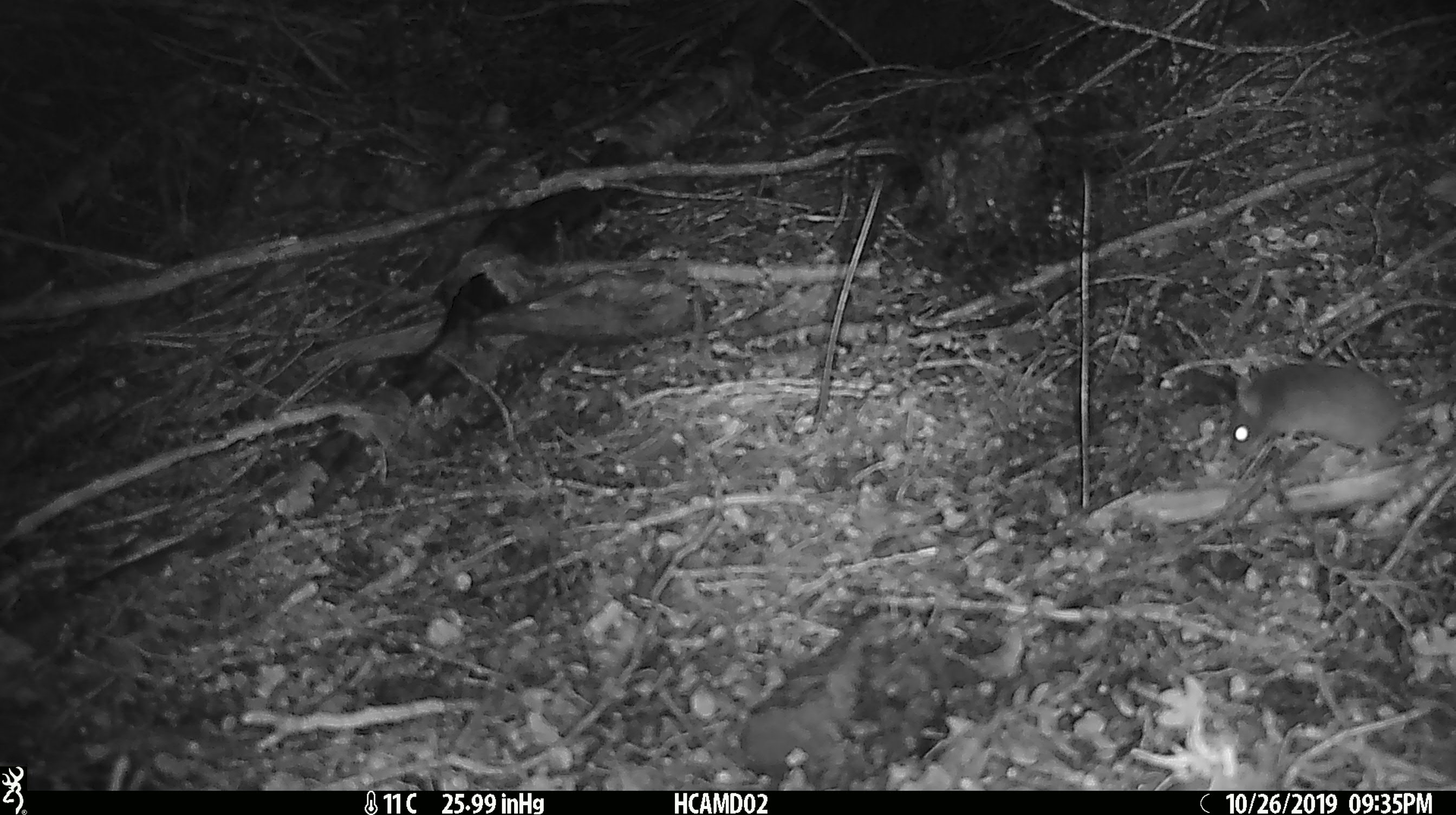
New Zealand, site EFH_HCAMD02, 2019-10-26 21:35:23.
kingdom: Animalia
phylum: Chordata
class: Mammalia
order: Rodentia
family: Muridae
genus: Mus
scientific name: Mus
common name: mouse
Mouse (Mus).